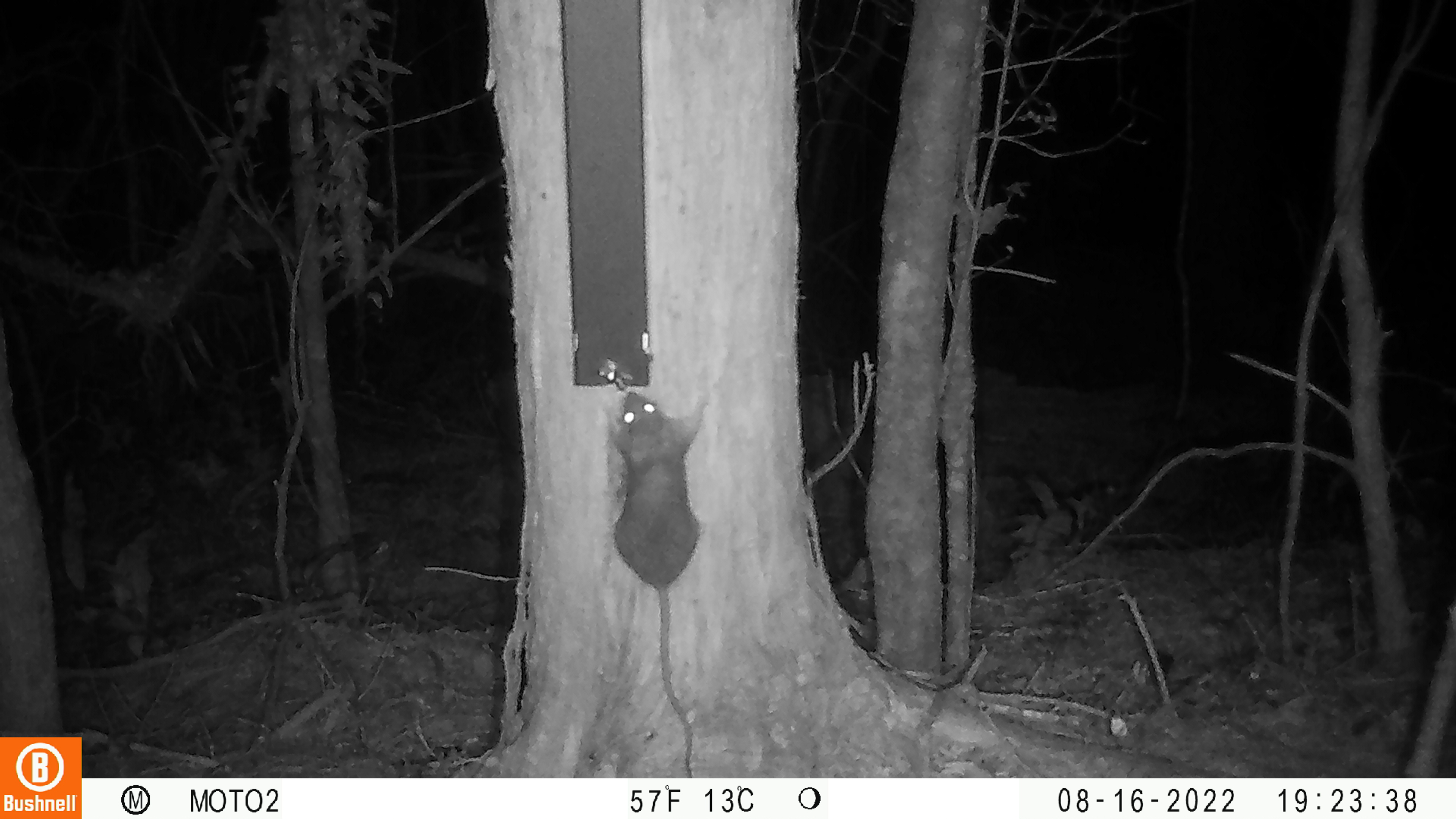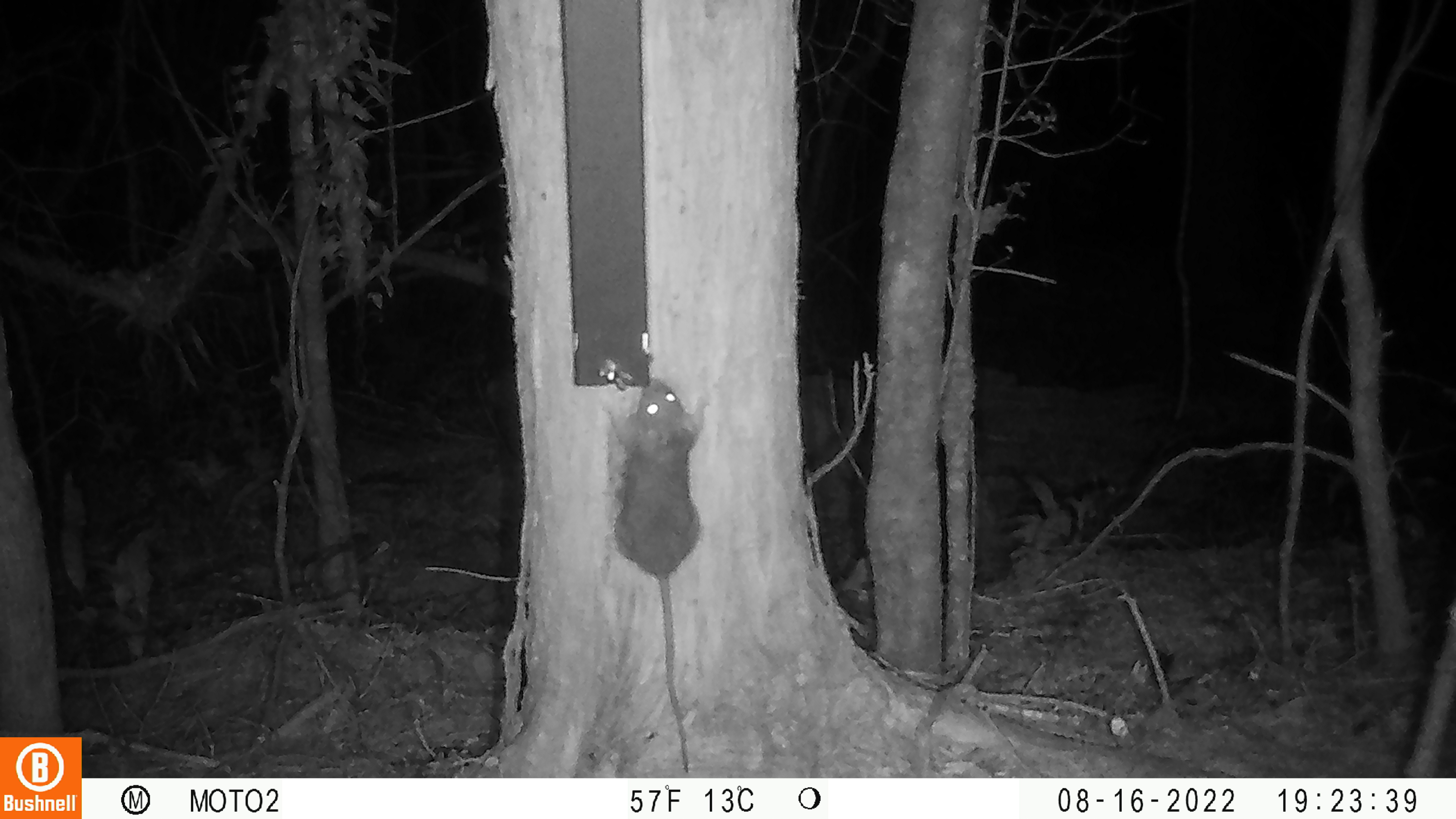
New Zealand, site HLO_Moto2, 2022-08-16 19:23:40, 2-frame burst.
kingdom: Animalia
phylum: Chordata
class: Mammalia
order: Rodentia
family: Muridae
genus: Rattus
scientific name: Rattus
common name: rat